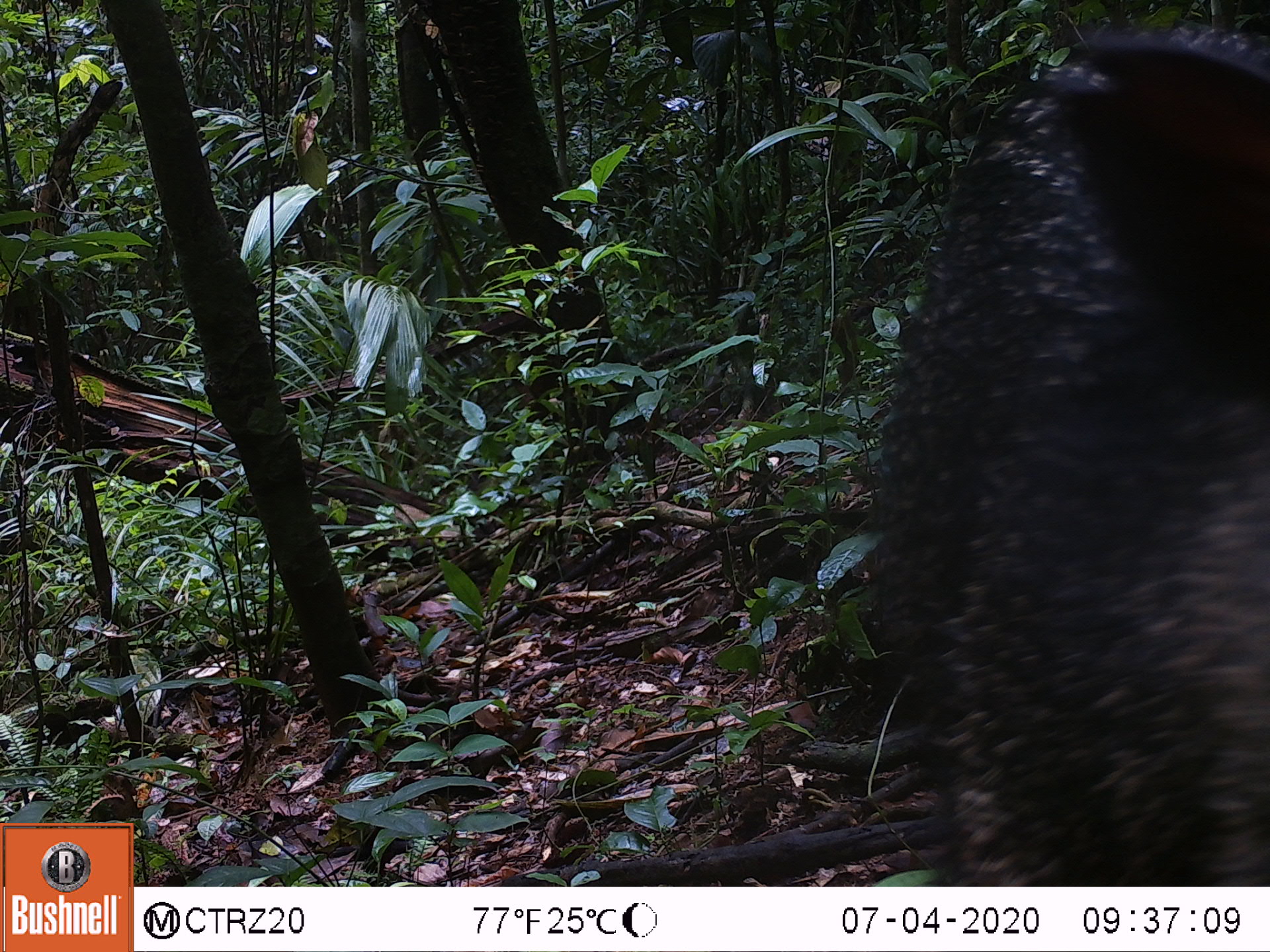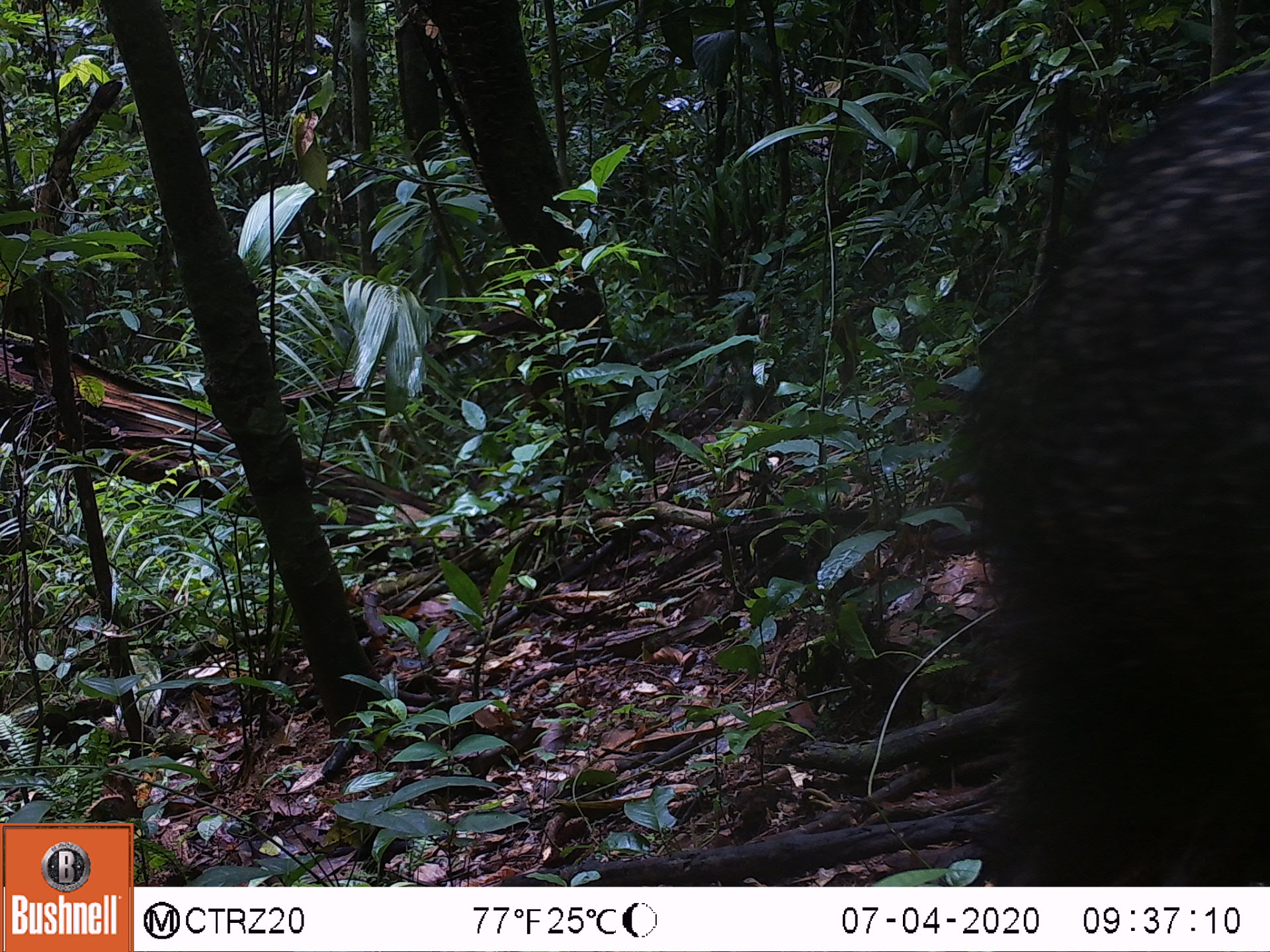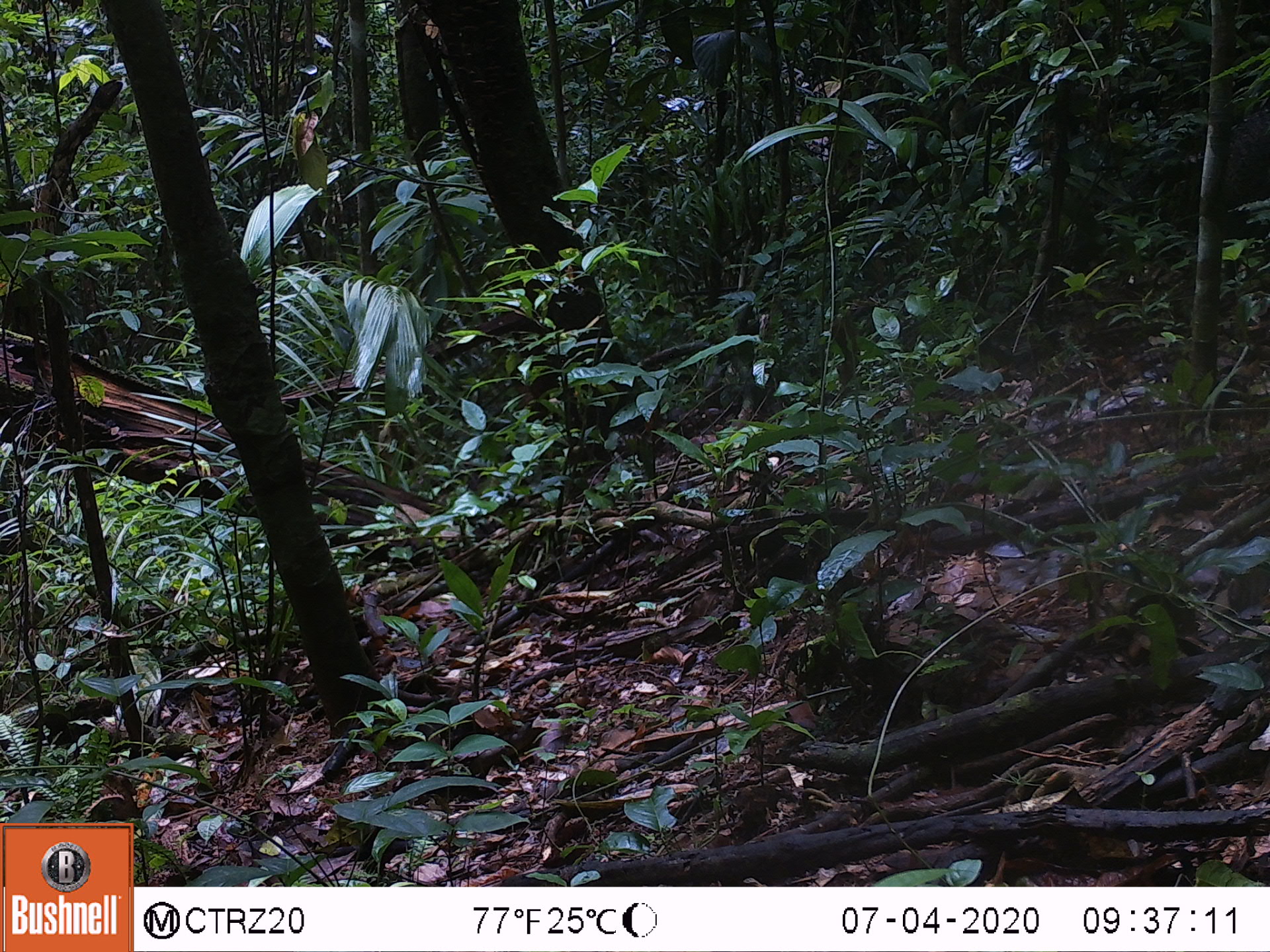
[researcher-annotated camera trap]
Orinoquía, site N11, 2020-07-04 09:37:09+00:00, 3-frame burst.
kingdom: Animalia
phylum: Chordata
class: Mammalia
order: Artiodactyla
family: Tayassuidae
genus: Pecari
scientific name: Pecari tajacu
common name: collared peccary